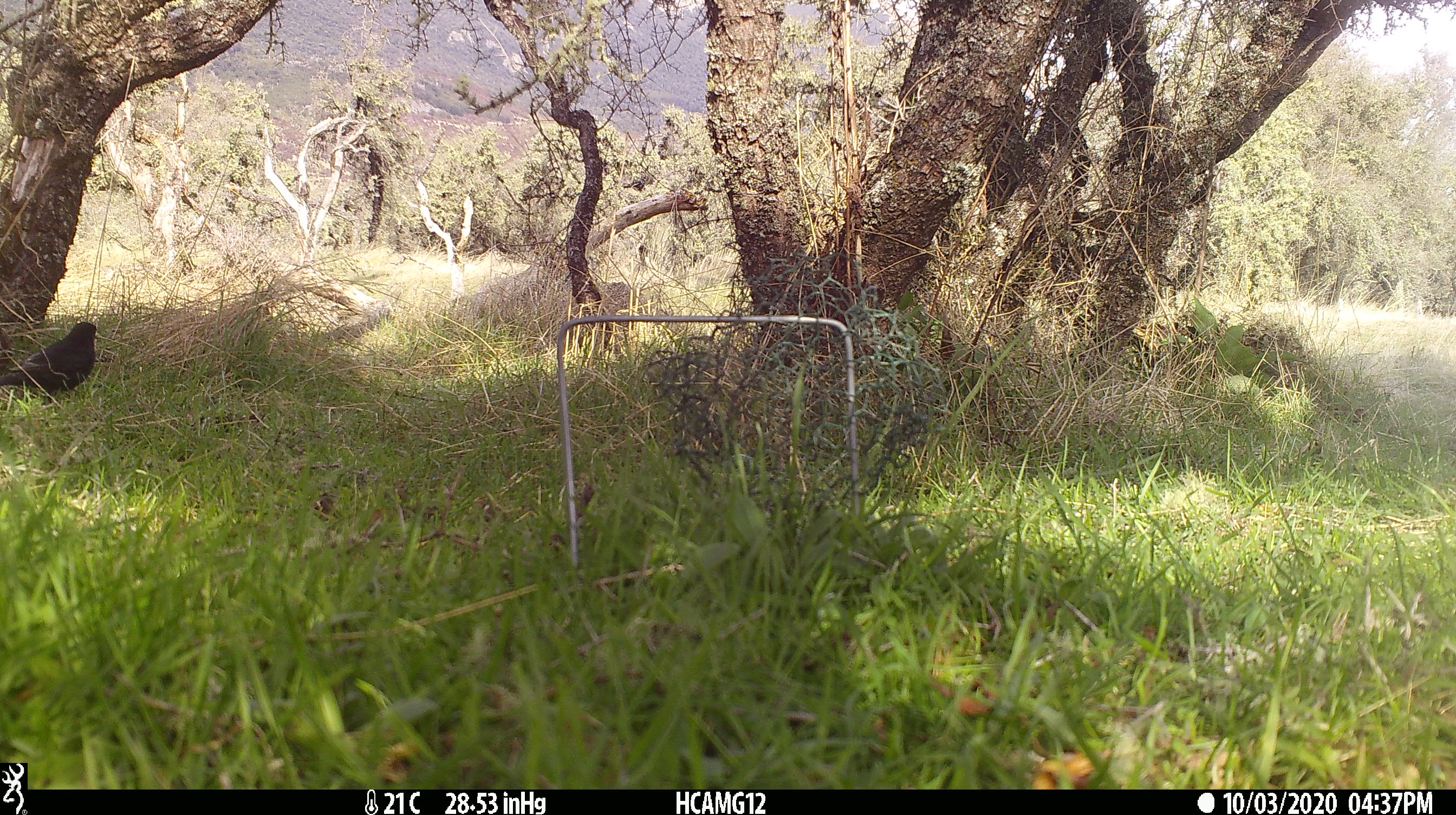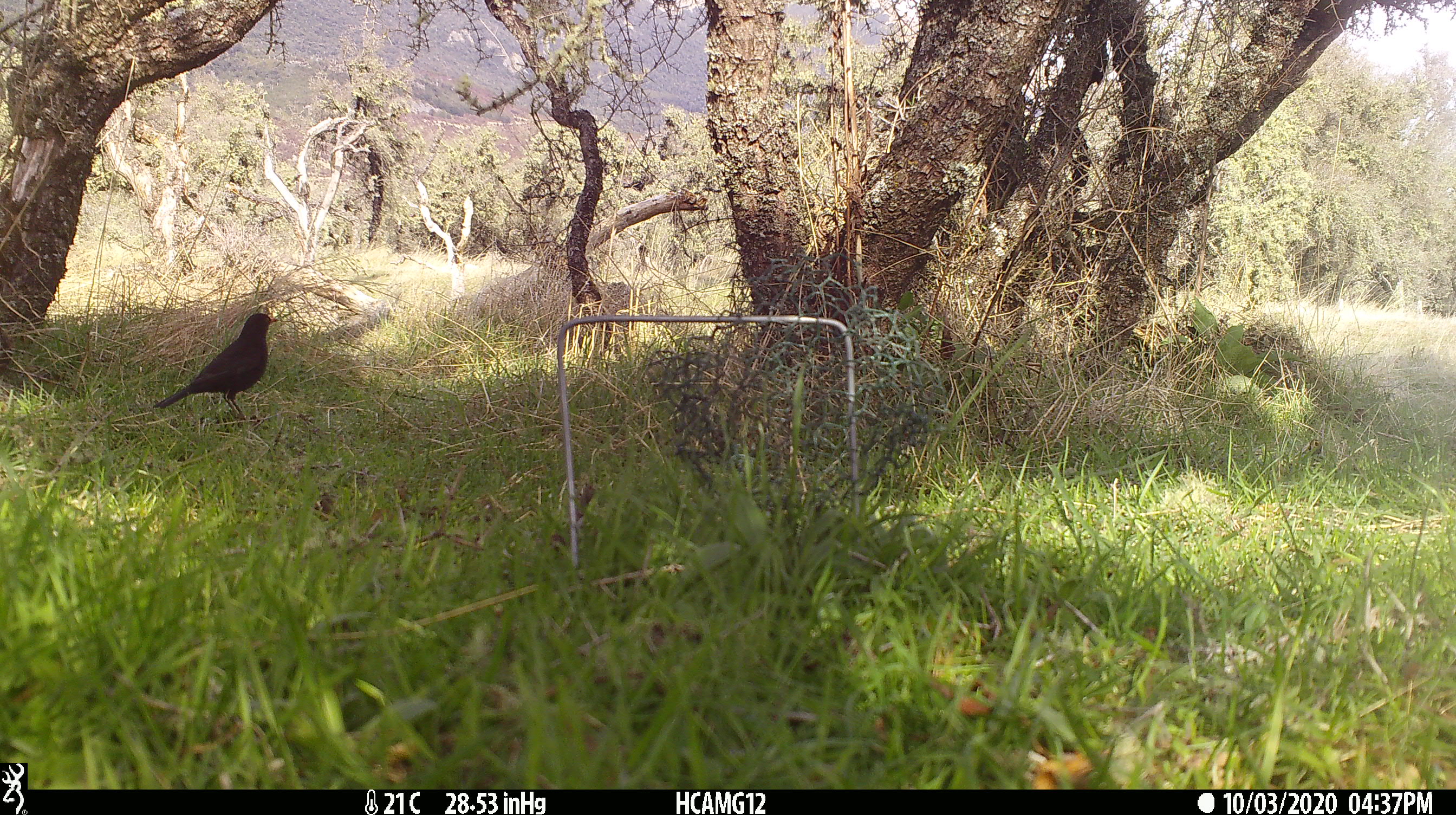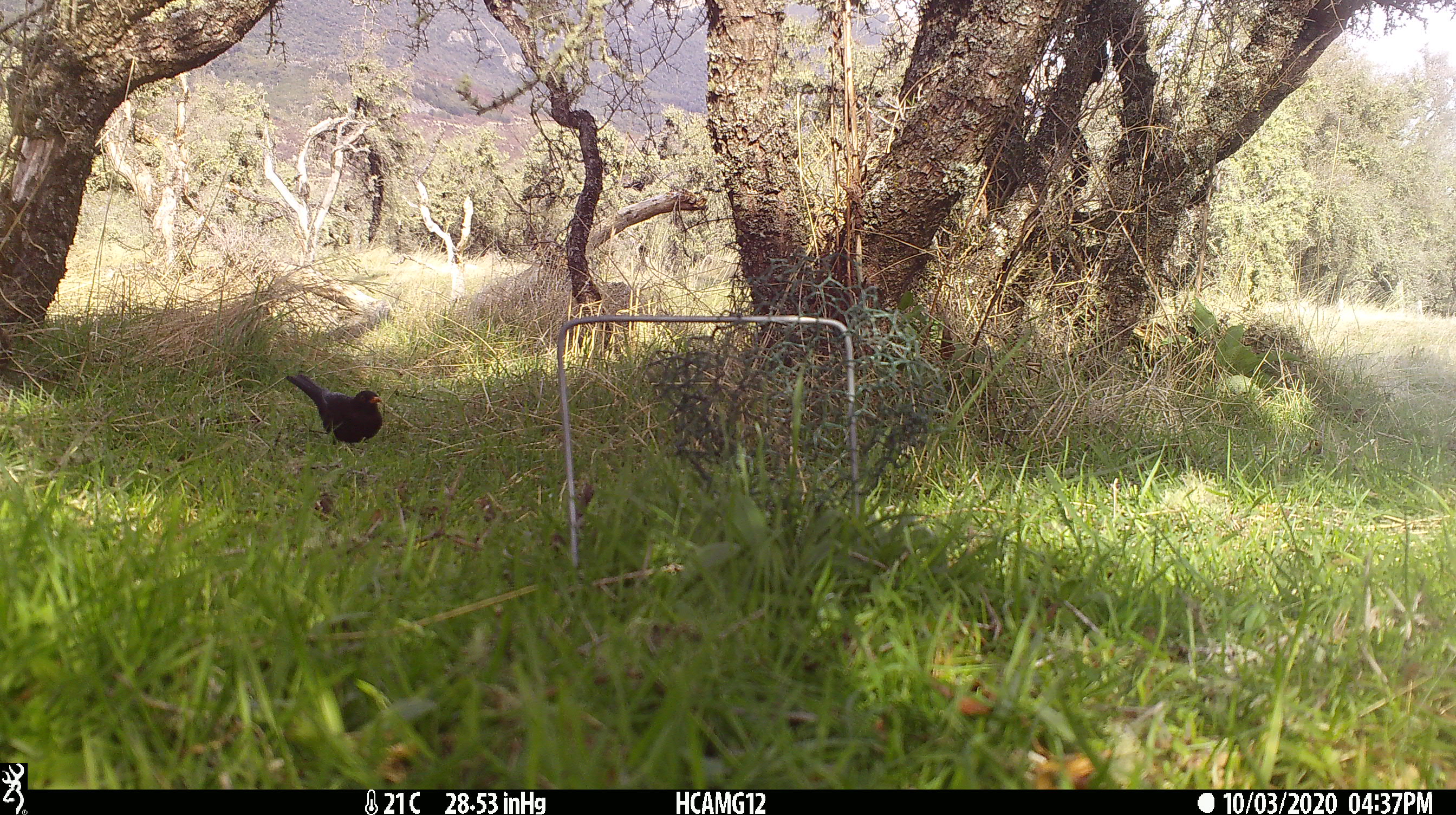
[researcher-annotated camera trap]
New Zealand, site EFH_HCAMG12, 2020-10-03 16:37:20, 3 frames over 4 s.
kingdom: Animalia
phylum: Chordata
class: Aves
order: Passeriformes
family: Turdidae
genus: Turdus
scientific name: Turdus merula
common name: eurasian blackbird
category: blackbird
Blackbird (eurasian blackbird) (Turdus merula).